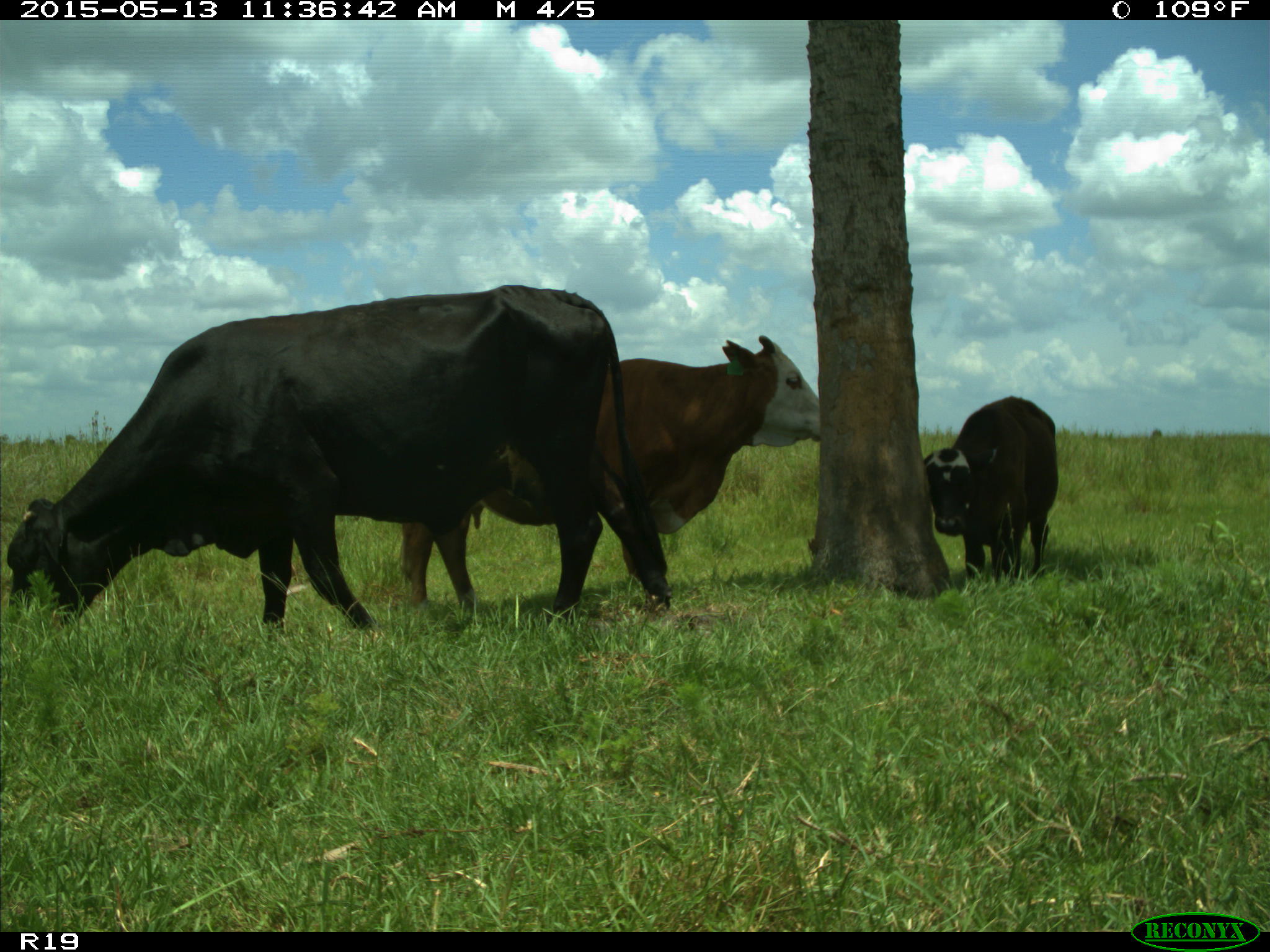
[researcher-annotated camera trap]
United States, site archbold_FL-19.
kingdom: Animalia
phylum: Chordata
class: Mammalia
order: Artiodactyla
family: Bovidae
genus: Bos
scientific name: Bos taurus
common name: domestic cow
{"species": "Bos taurus (domestic cow)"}